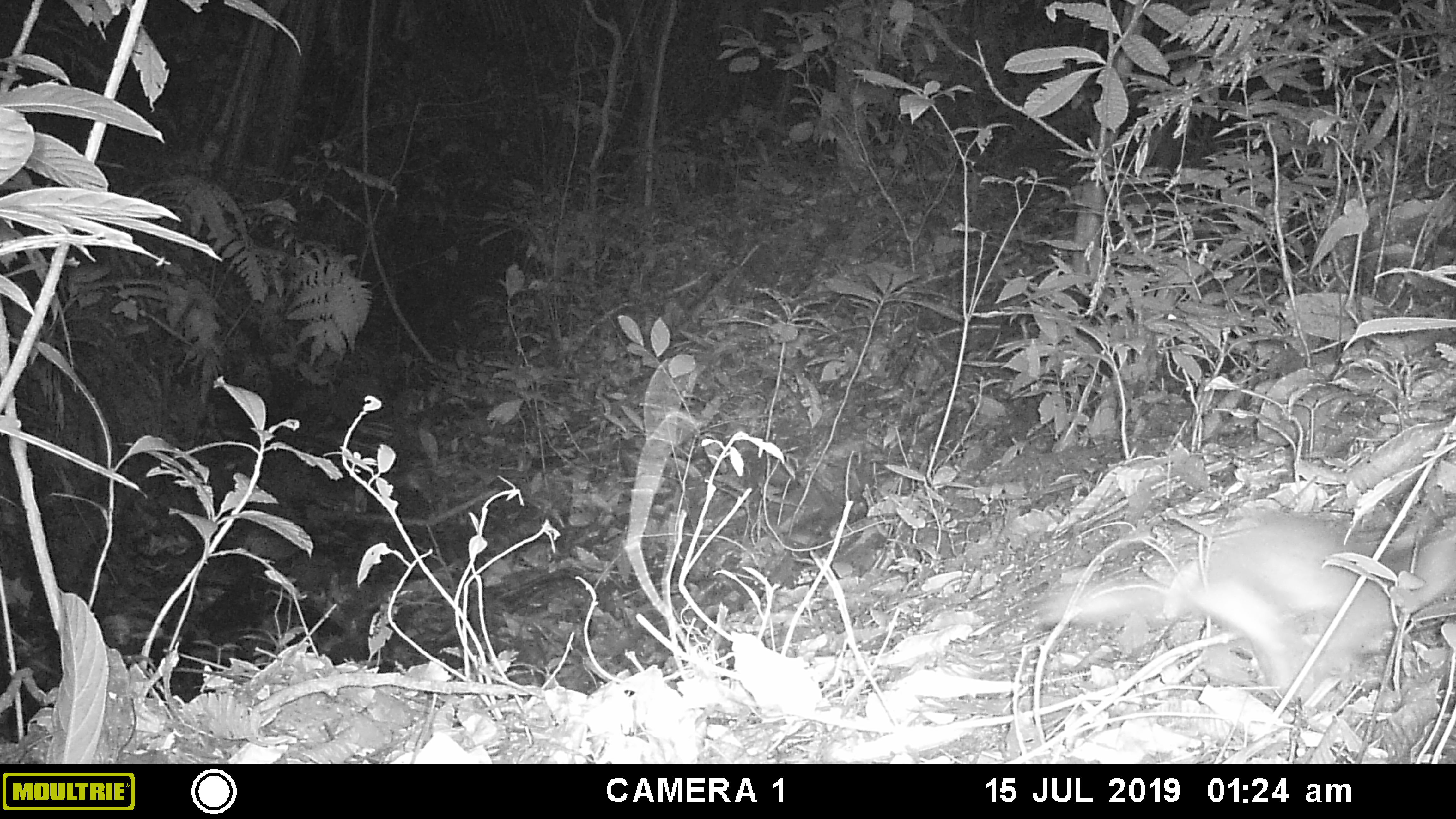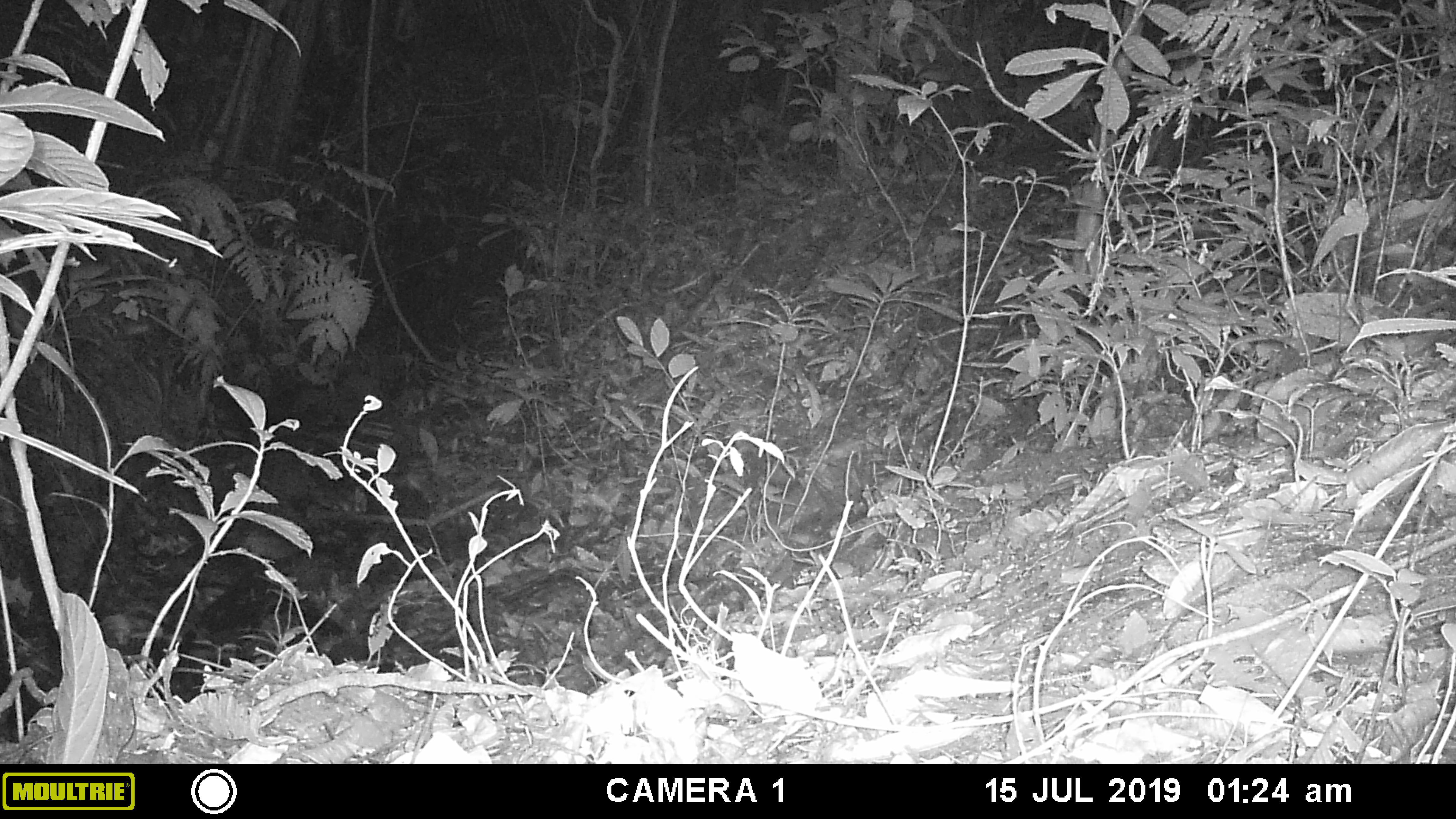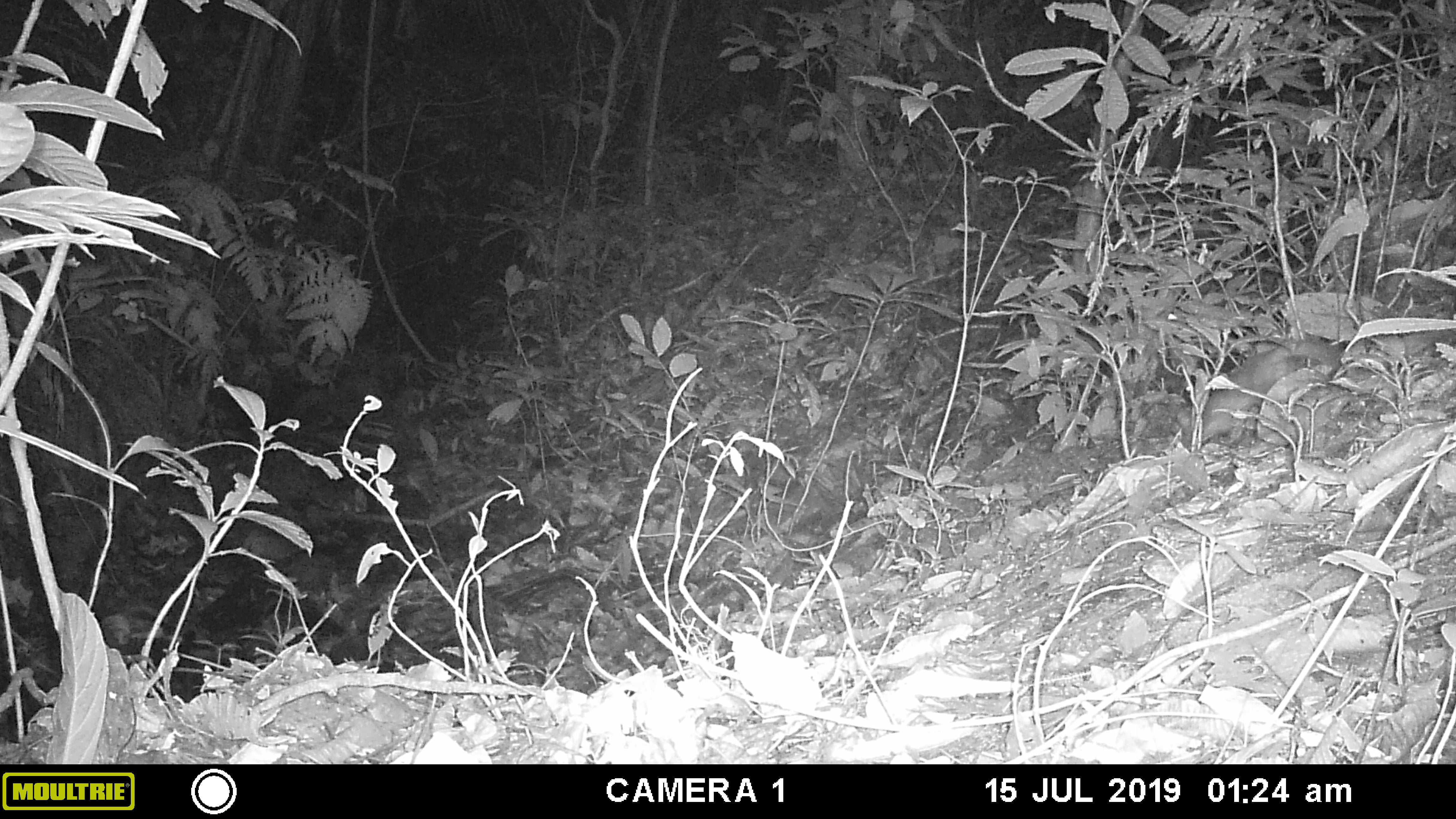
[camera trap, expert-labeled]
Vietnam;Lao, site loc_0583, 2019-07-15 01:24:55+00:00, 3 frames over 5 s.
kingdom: Animalia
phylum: Chordata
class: Mammalia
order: Carnivora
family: Mustelidae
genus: Melogale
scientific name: Melogale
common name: ferret badger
Ferret badger (Melogale). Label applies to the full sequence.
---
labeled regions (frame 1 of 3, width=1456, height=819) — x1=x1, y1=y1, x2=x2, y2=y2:
ferret badger: x1=1030, y1=505, x2=1454, y2=703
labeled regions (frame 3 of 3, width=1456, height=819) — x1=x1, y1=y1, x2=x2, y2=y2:
ferret badger: x1=1196, y1=337, x2=1342, y2=443